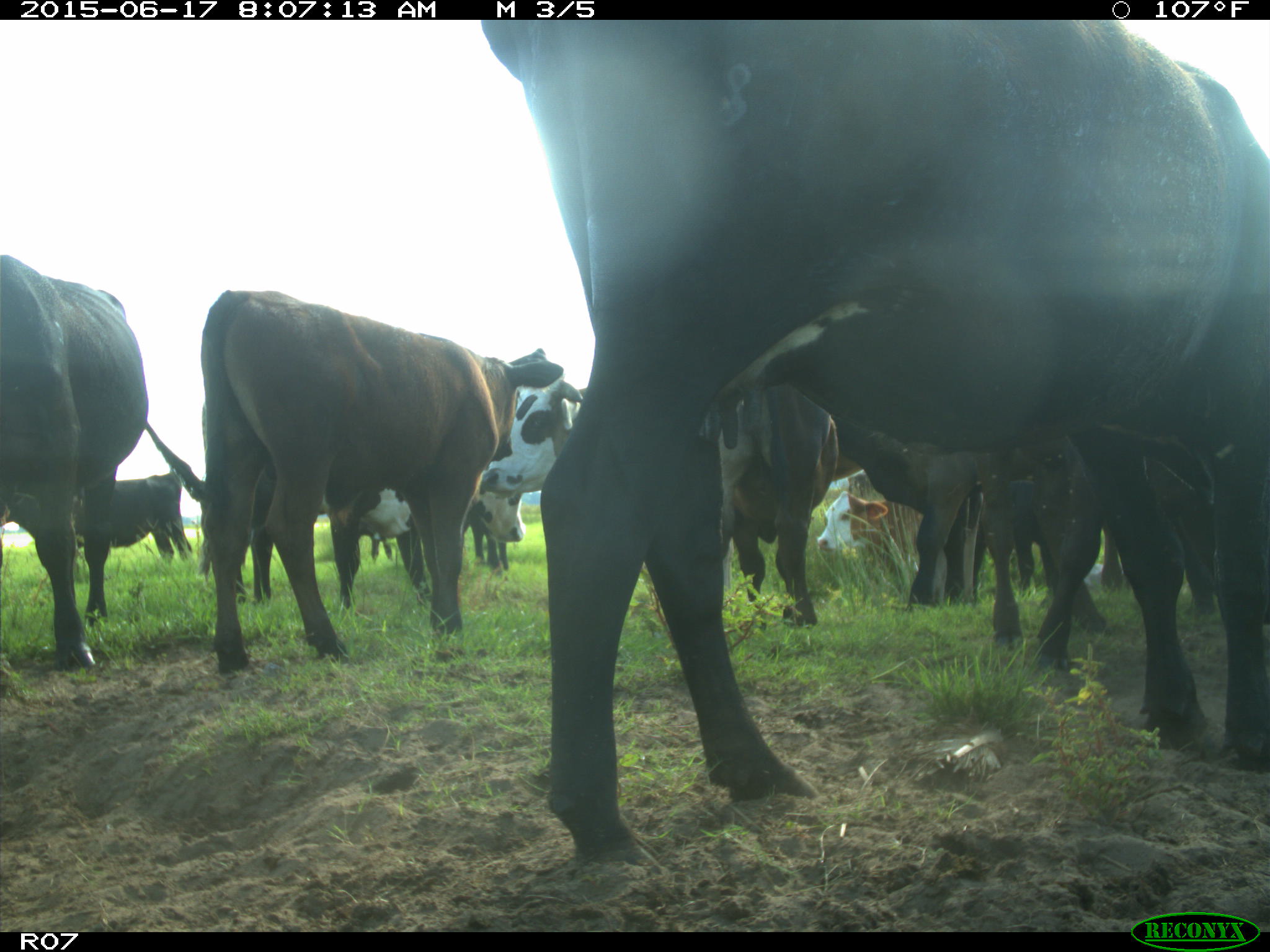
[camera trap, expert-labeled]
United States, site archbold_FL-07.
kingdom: Animalia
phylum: Chordata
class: Mammalia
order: Artiodactyla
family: Bovidae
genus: Bos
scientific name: Bos taurus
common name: domestic cow